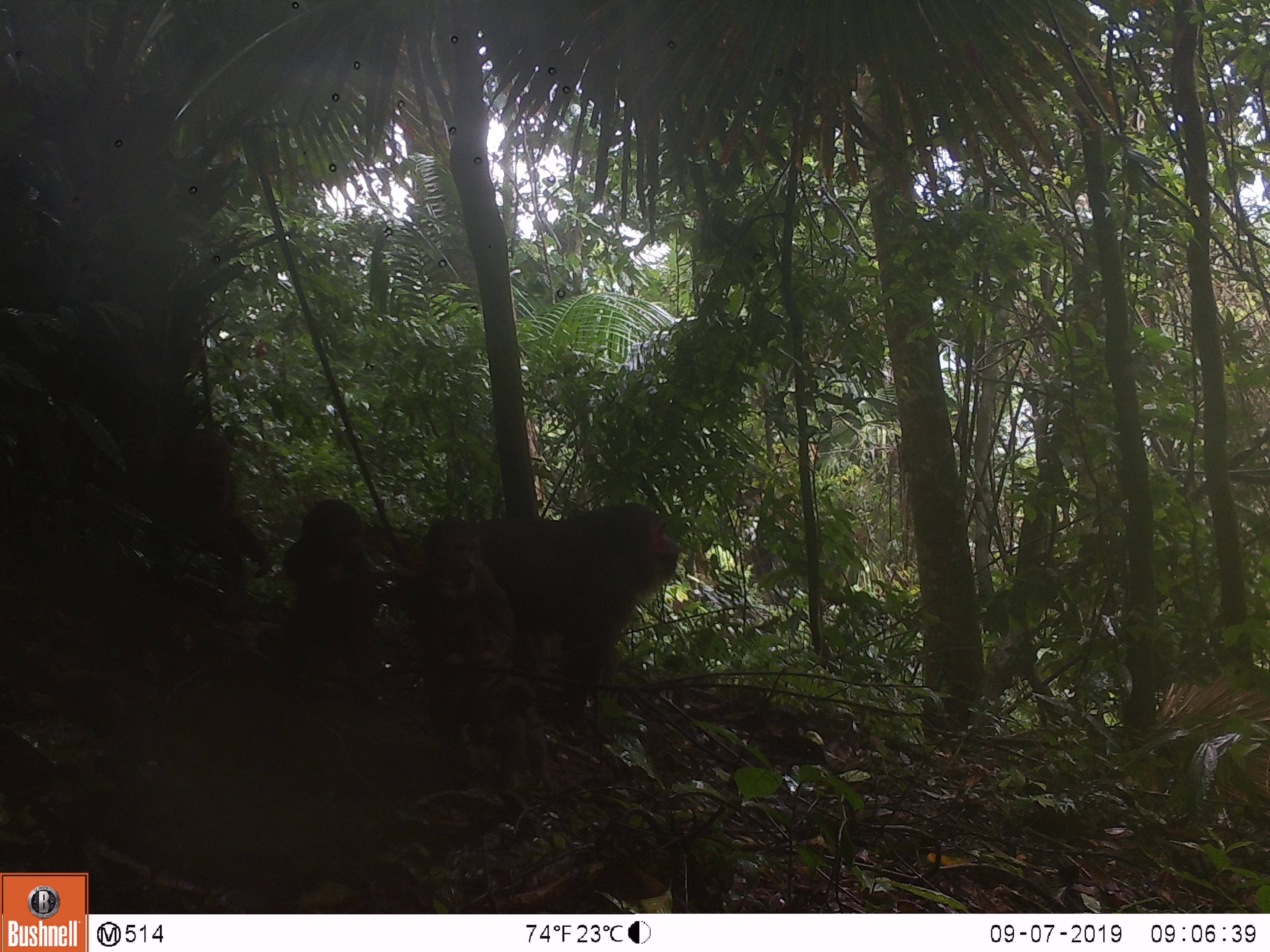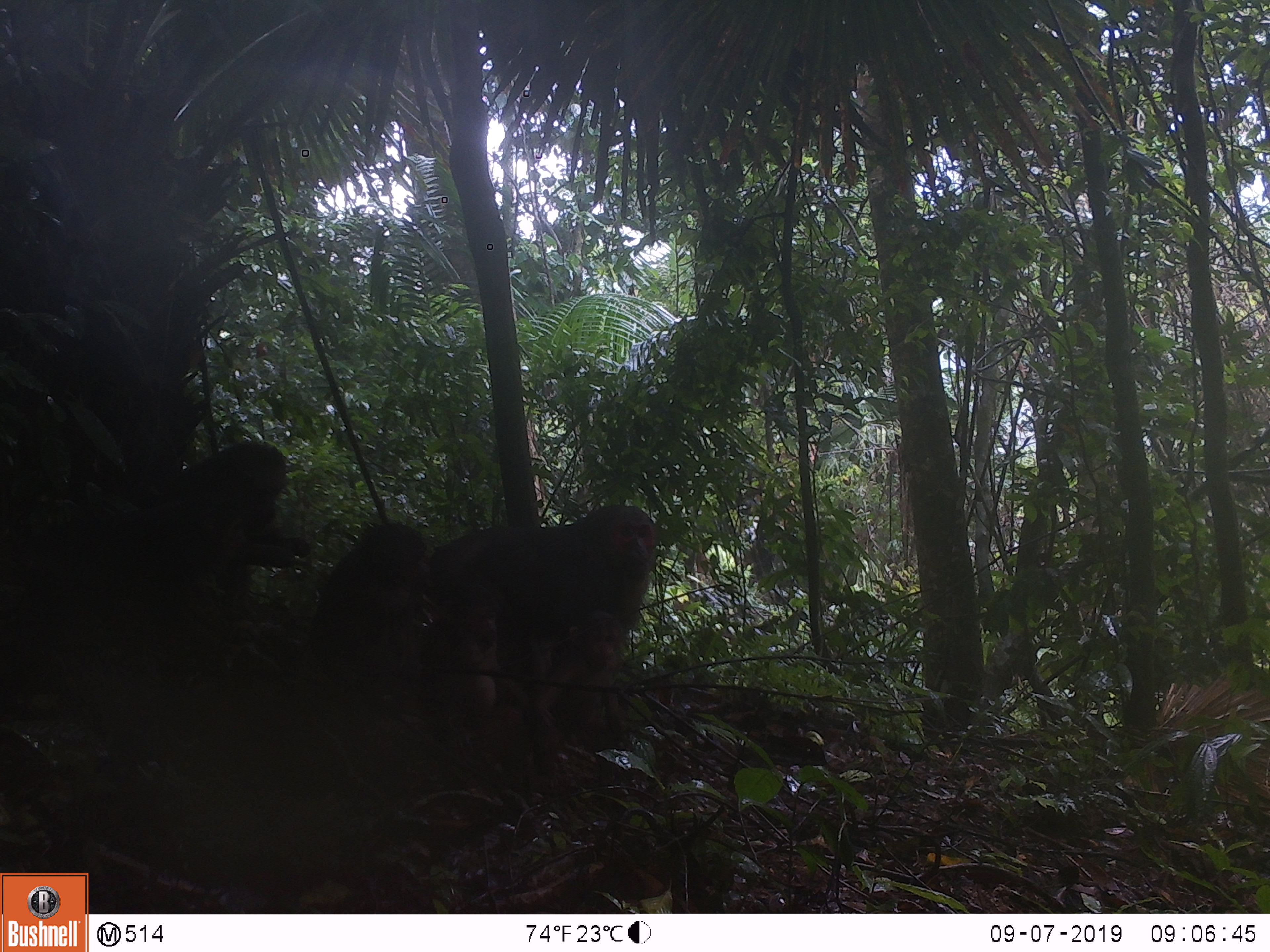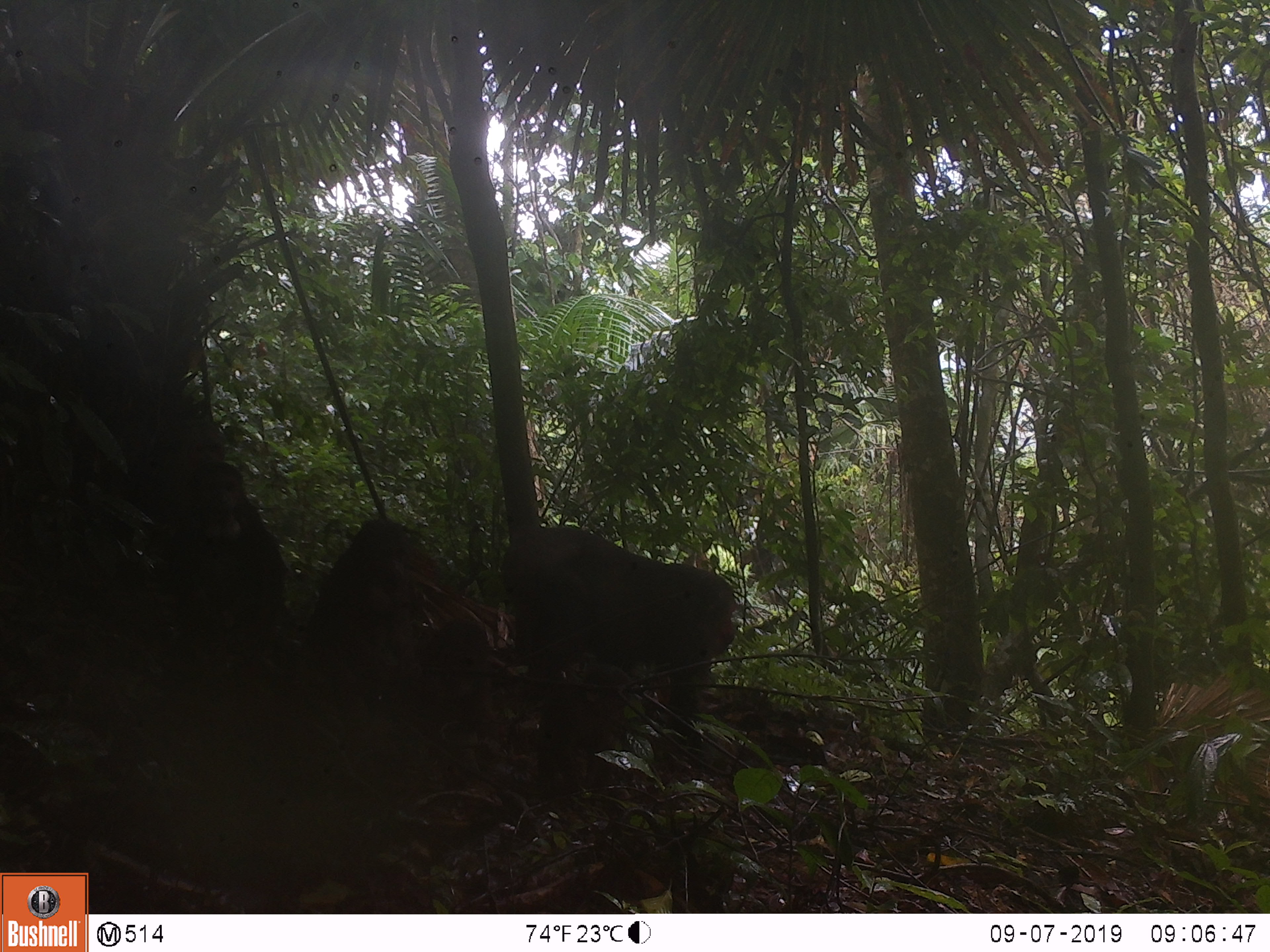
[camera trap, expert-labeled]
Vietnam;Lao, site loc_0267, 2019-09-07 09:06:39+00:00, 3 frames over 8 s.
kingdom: Animalia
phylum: Chordata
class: Mammalia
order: Primates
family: Cercopithecidae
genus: Macaca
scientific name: Macaca arctoides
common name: stump-tailed macaque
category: stump tailed macaque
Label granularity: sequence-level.